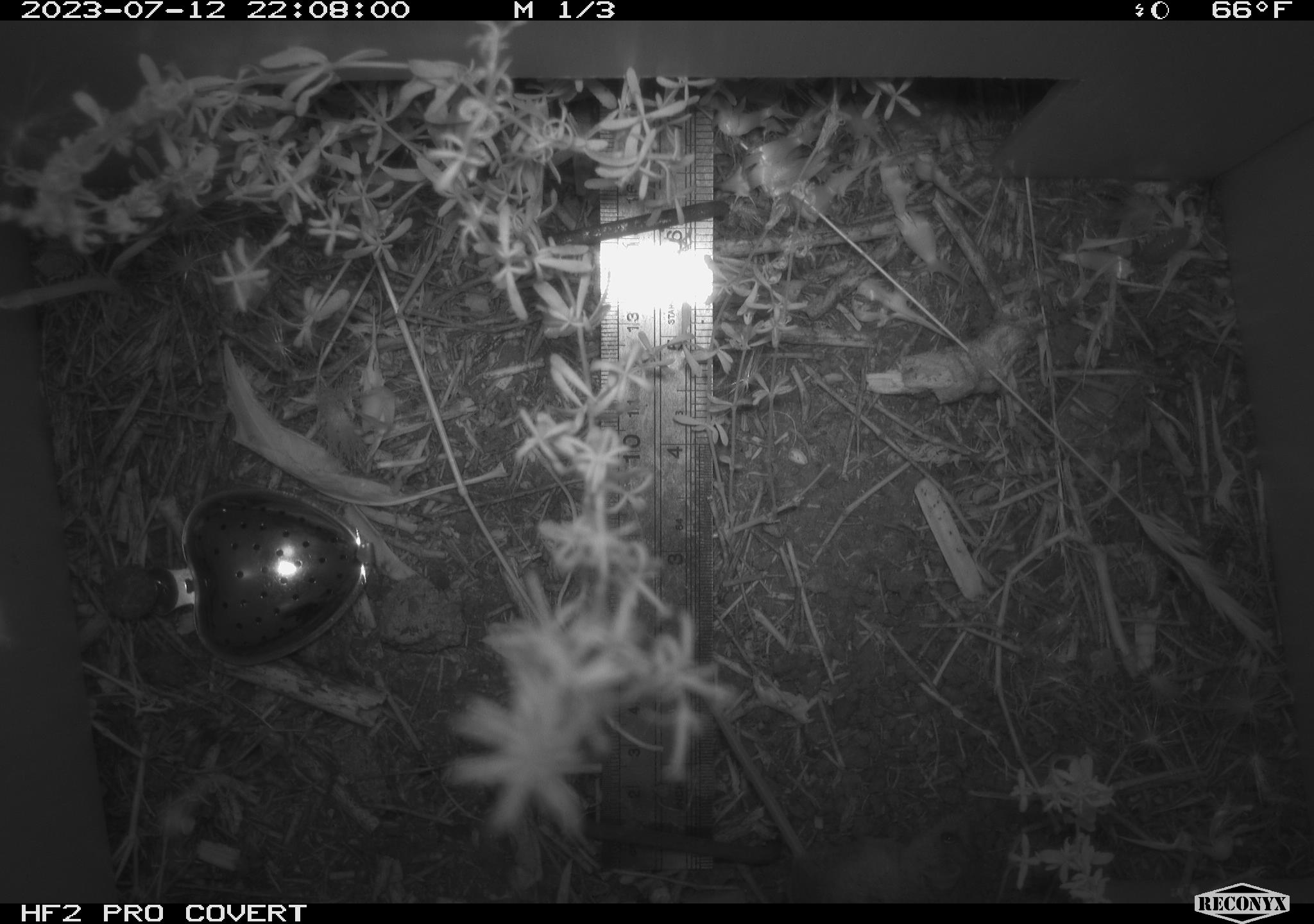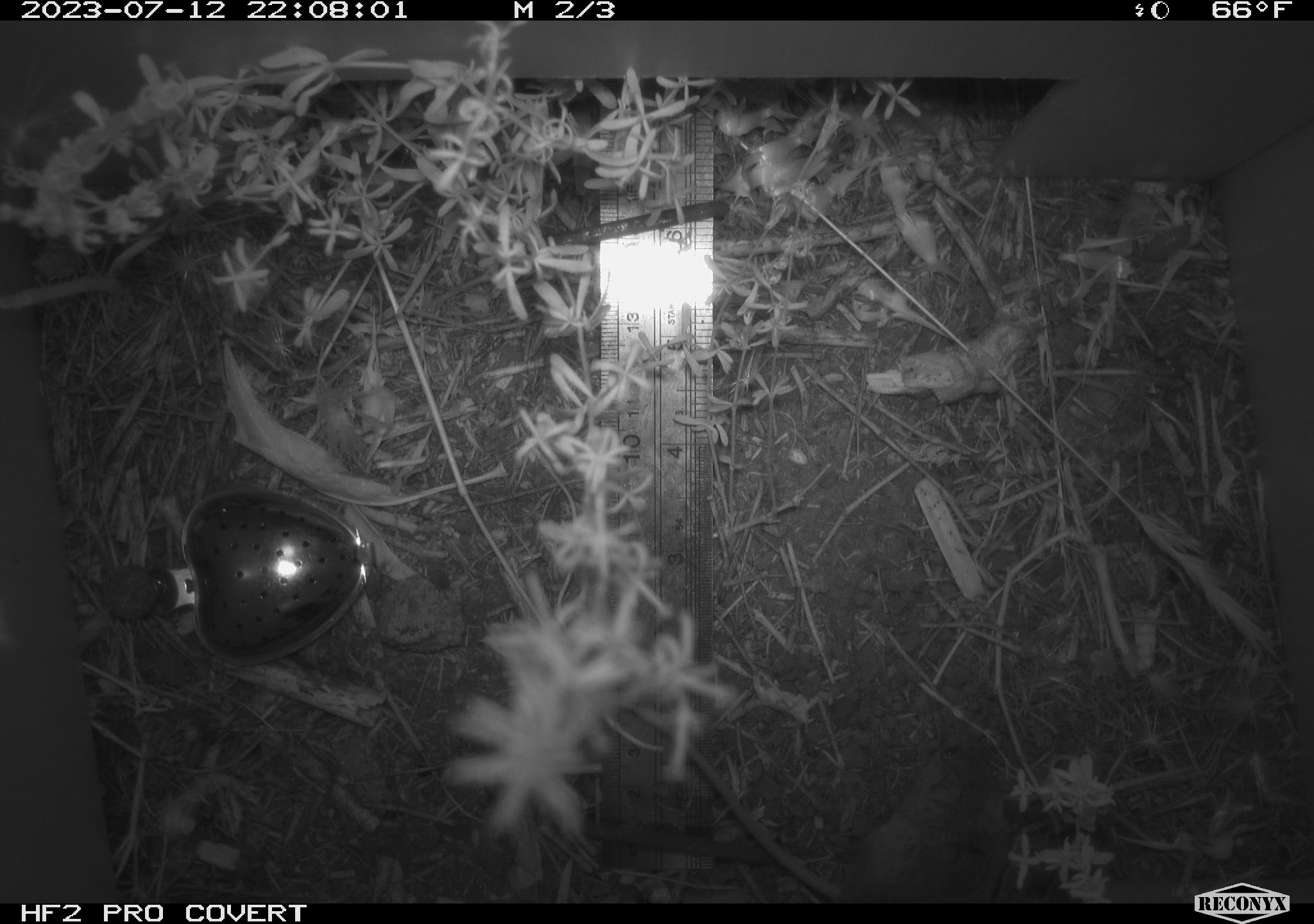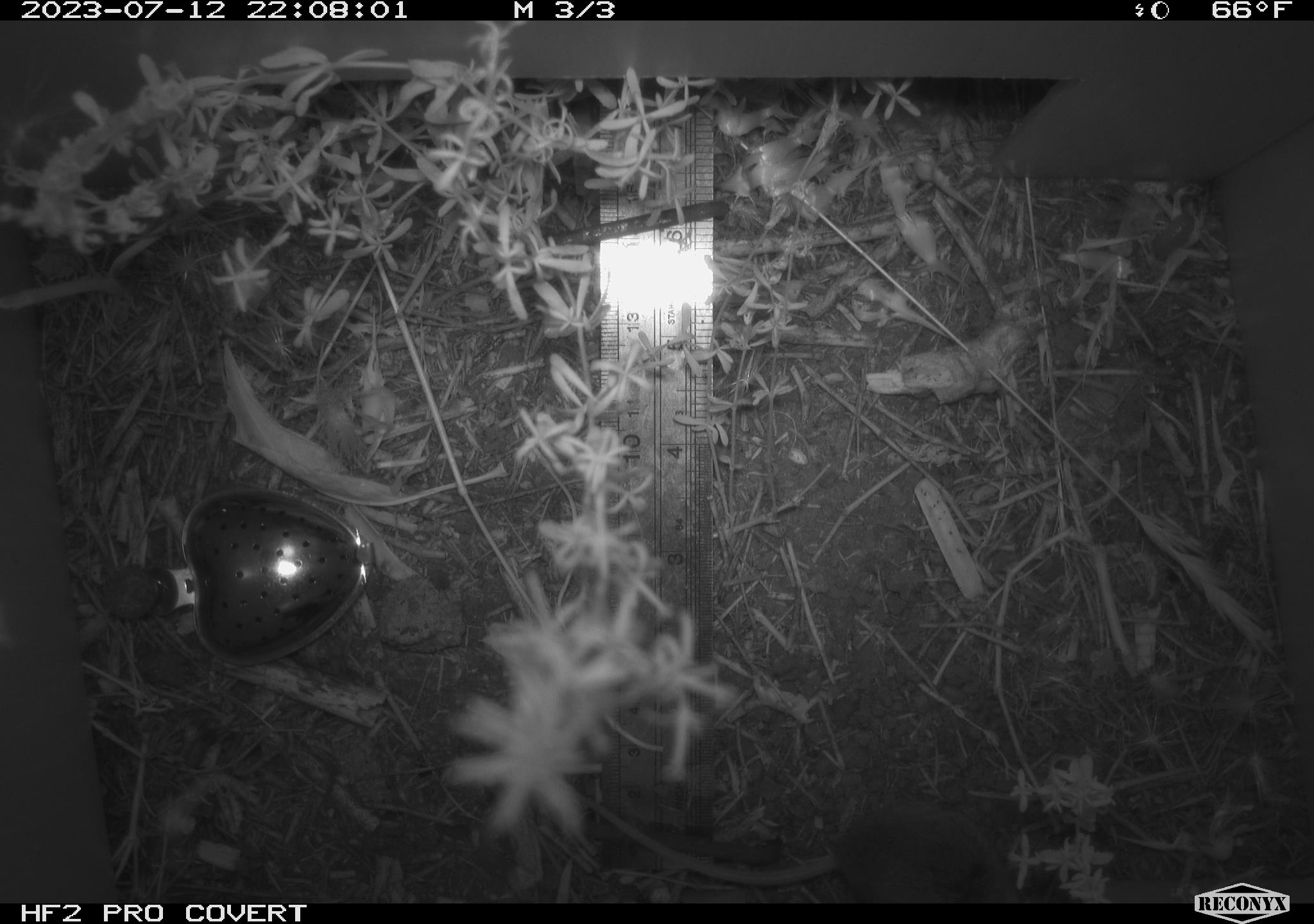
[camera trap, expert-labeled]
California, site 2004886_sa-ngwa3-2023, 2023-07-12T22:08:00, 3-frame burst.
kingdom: Animalia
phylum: Chordata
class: Mammalia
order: Rodentia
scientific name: Rodentia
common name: mouse species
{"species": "mouse species (Rodentia)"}